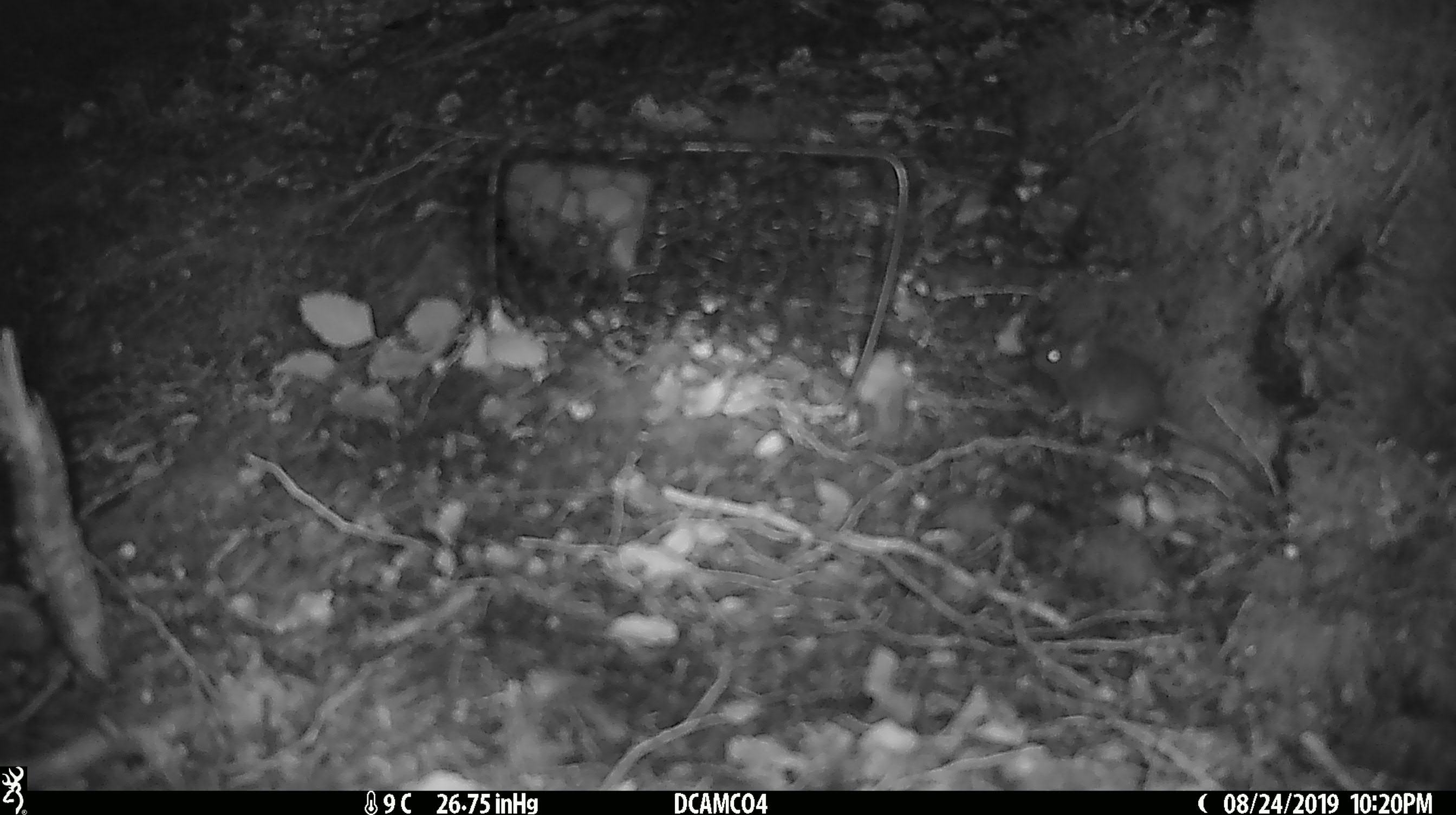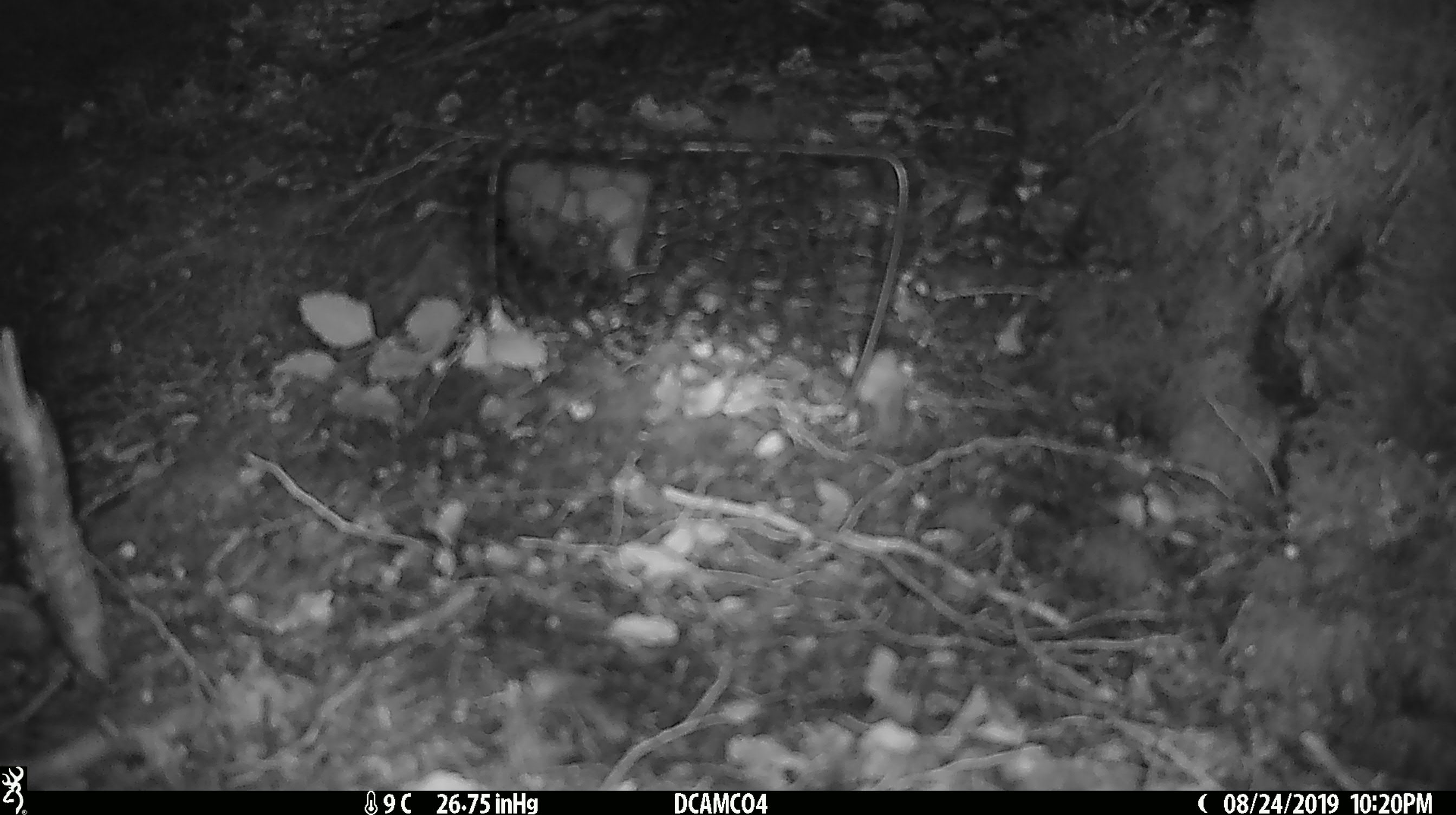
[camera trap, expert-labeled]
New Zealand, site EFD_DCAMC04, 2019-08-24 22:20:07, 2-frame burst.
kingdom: Animalia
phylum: Chordata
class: Mammalia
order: Rodentia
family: Muridae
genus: Mus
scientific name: Mus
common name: mouse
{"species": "mouse (Mus)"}